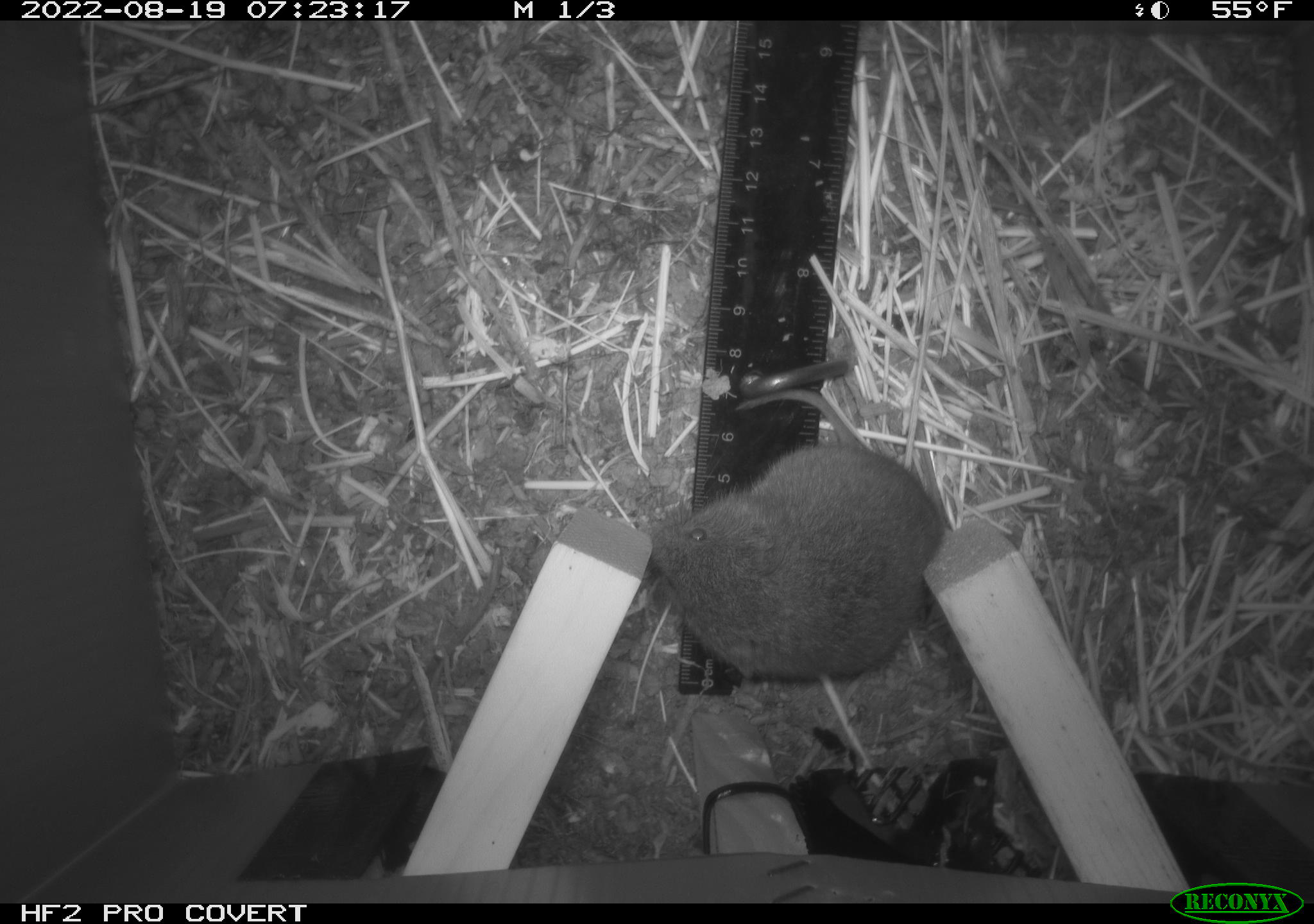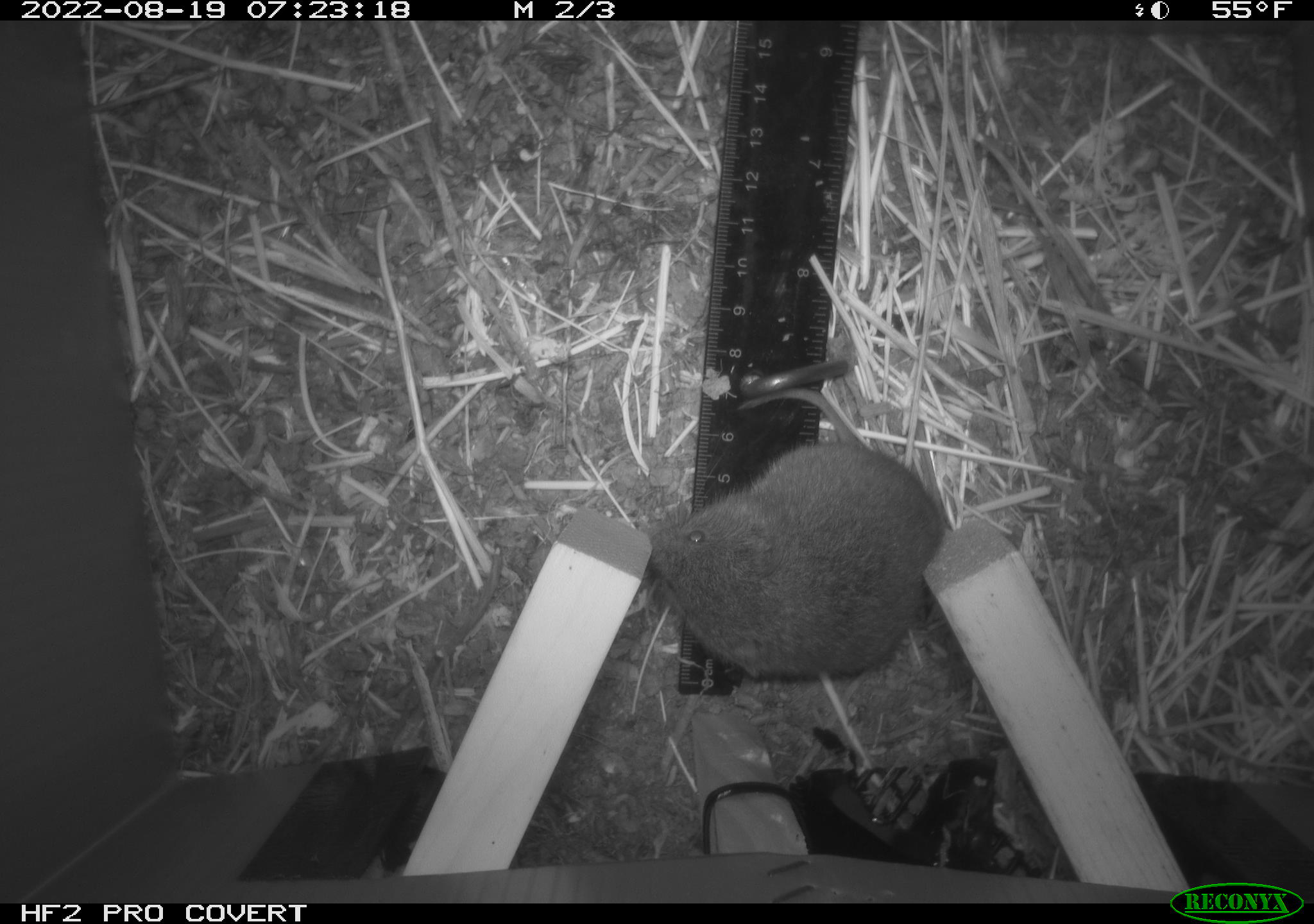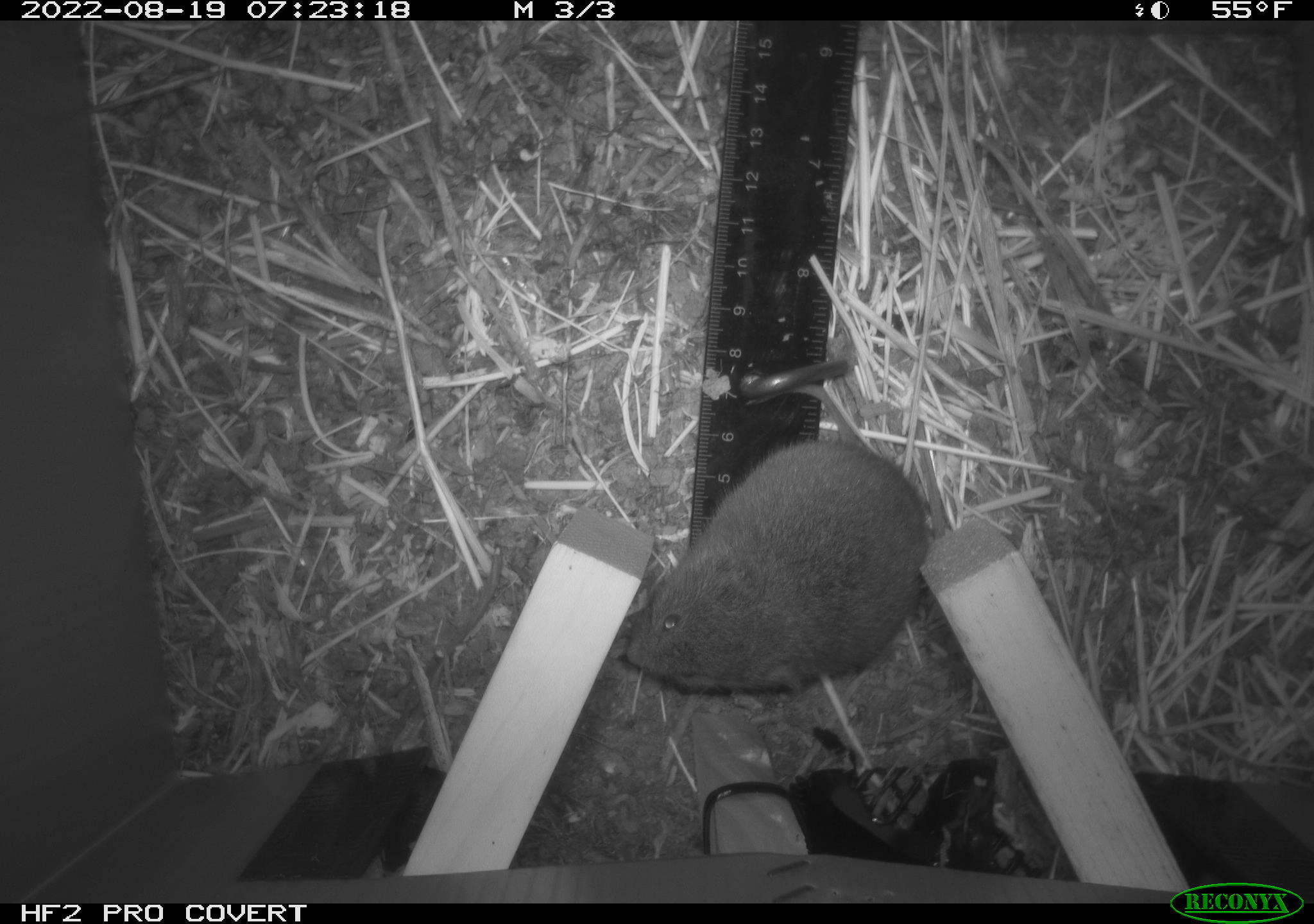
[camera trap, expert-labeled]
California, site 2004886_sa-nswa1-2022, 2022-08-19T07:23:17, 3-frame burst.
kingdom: Animalia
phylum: Chordata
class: Mammalia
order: Rodentia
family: Cricetidae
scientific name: Cricetidae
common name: hamsters, voles, lemmings, and allies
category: cricetidae family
Cricetidae family (hamsters, voles, lemmings, and allies) (Cricetidae).